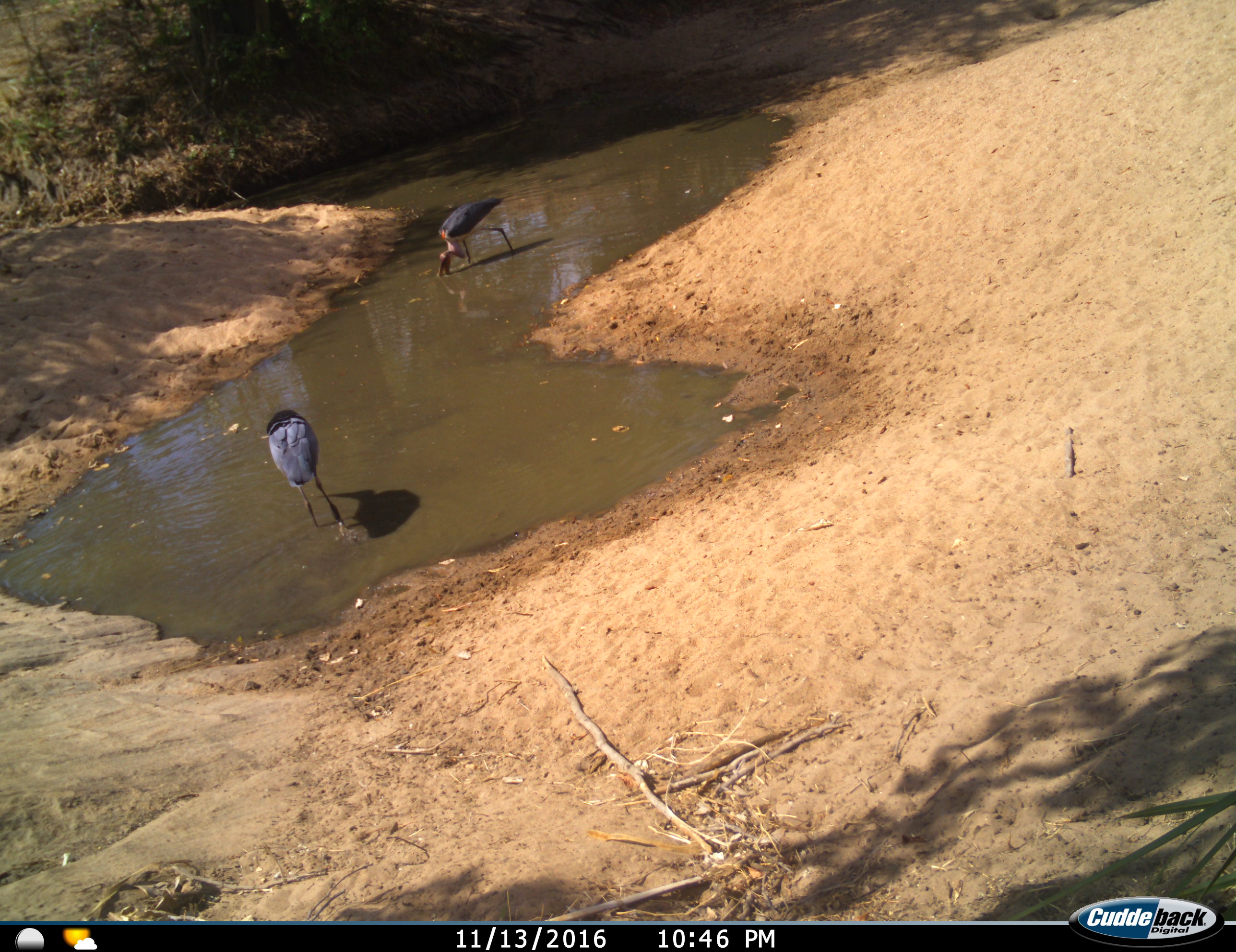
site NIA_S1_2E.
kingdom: Animalia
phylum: Chordata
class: Aves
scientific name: Aves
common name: bird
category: birdother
Birdother (bird) (Aves), count 2. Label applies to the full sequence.